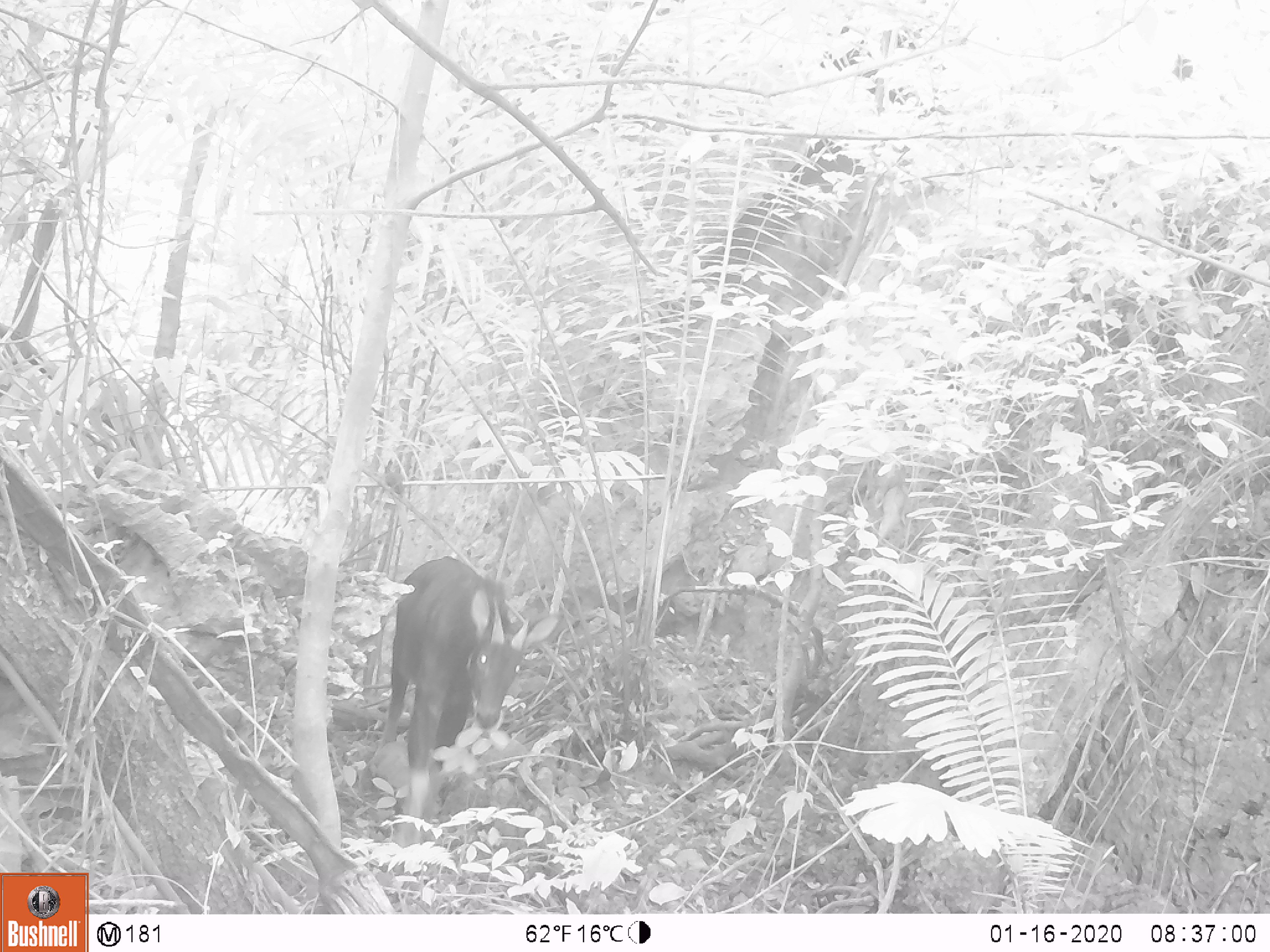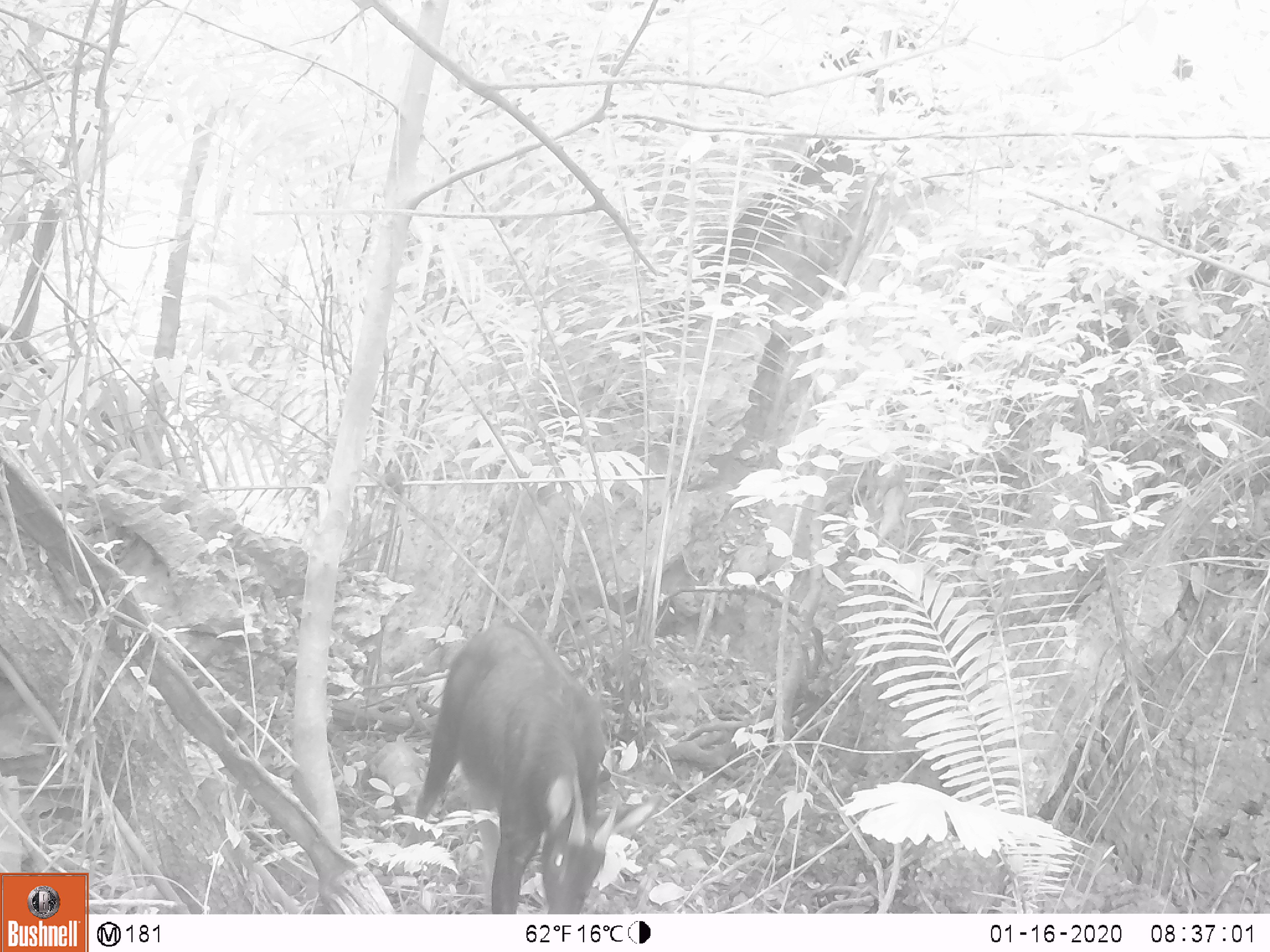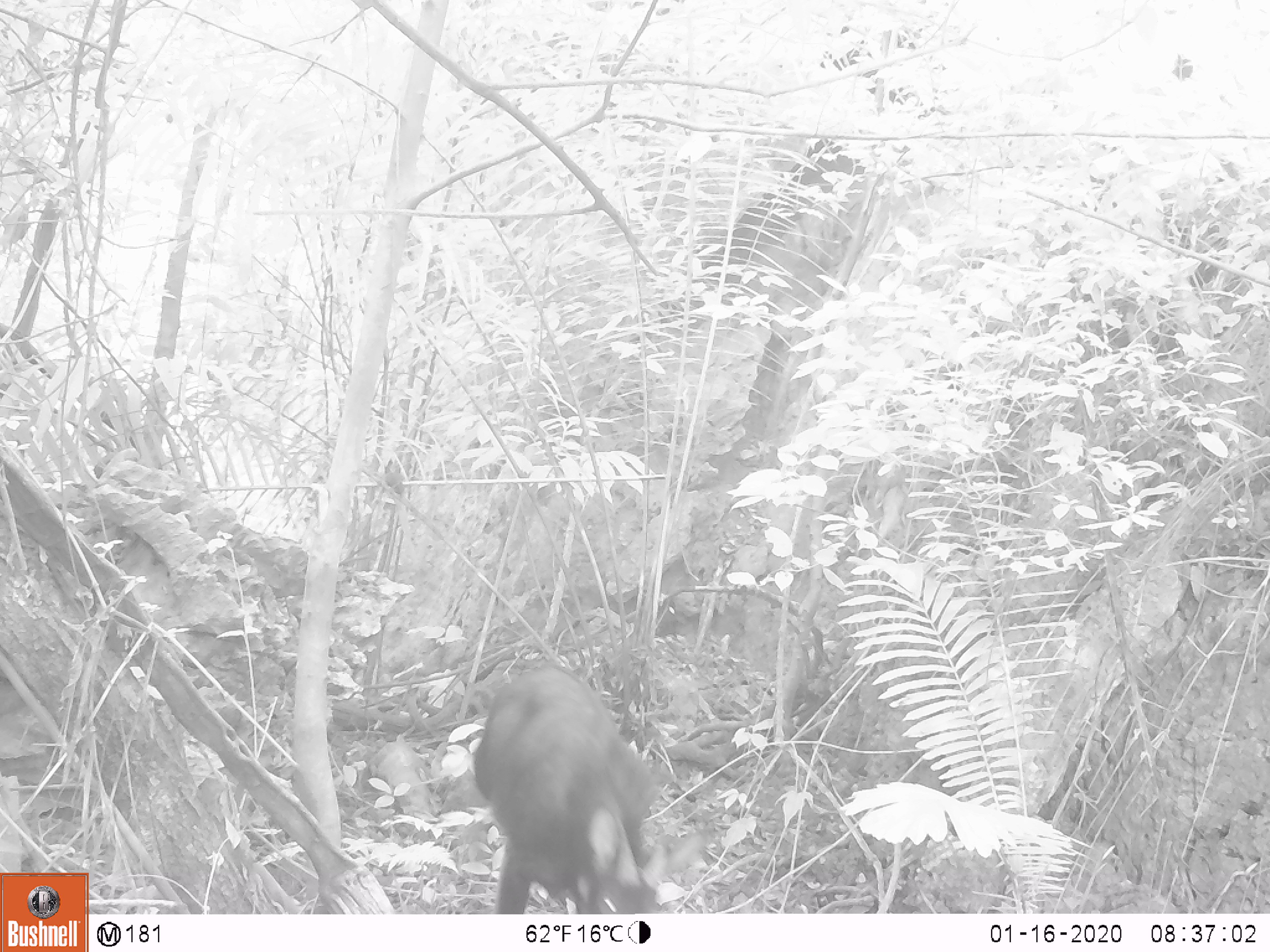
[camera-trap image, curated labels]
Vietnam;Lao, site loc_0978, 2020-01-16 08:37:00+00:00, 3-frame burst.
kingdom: Animalia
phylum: Chordata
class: Mammalia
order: Artiodactyla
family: Bovidae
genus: Capricornis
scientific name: Capricornis sumatraensis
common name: chinese serow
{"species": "chinese serow (Capricornis sumatraensis)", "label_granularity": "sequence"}